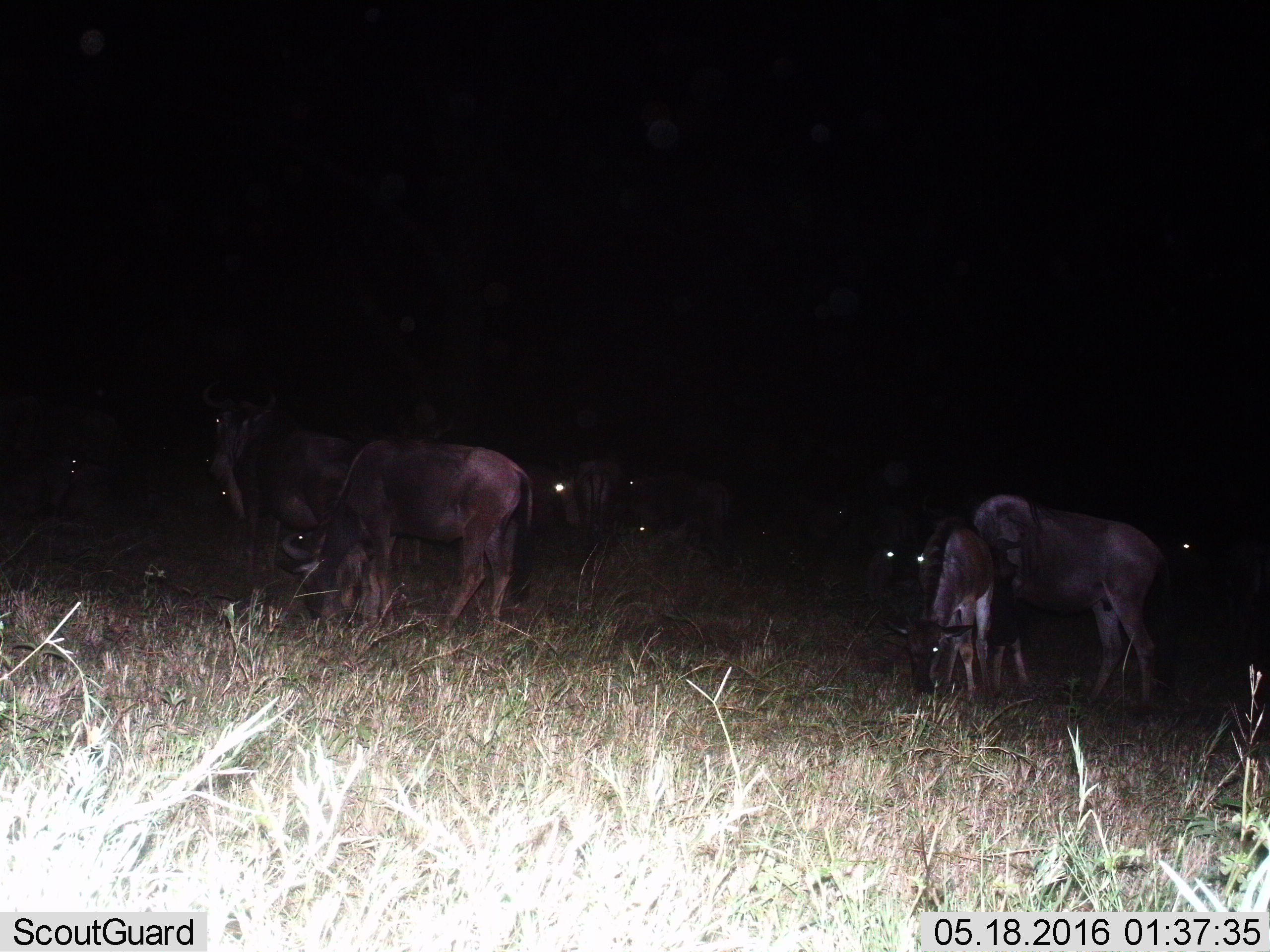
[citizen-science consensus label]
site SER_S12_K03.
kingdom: Animalia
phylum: Chordata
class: Mammalia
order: Artiodactyla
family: Bovidae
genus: Connochaetes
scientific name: Connochaetes taurinus taurinus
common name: blue wildebeest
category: wildebeestblue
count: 11-50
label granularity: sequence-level